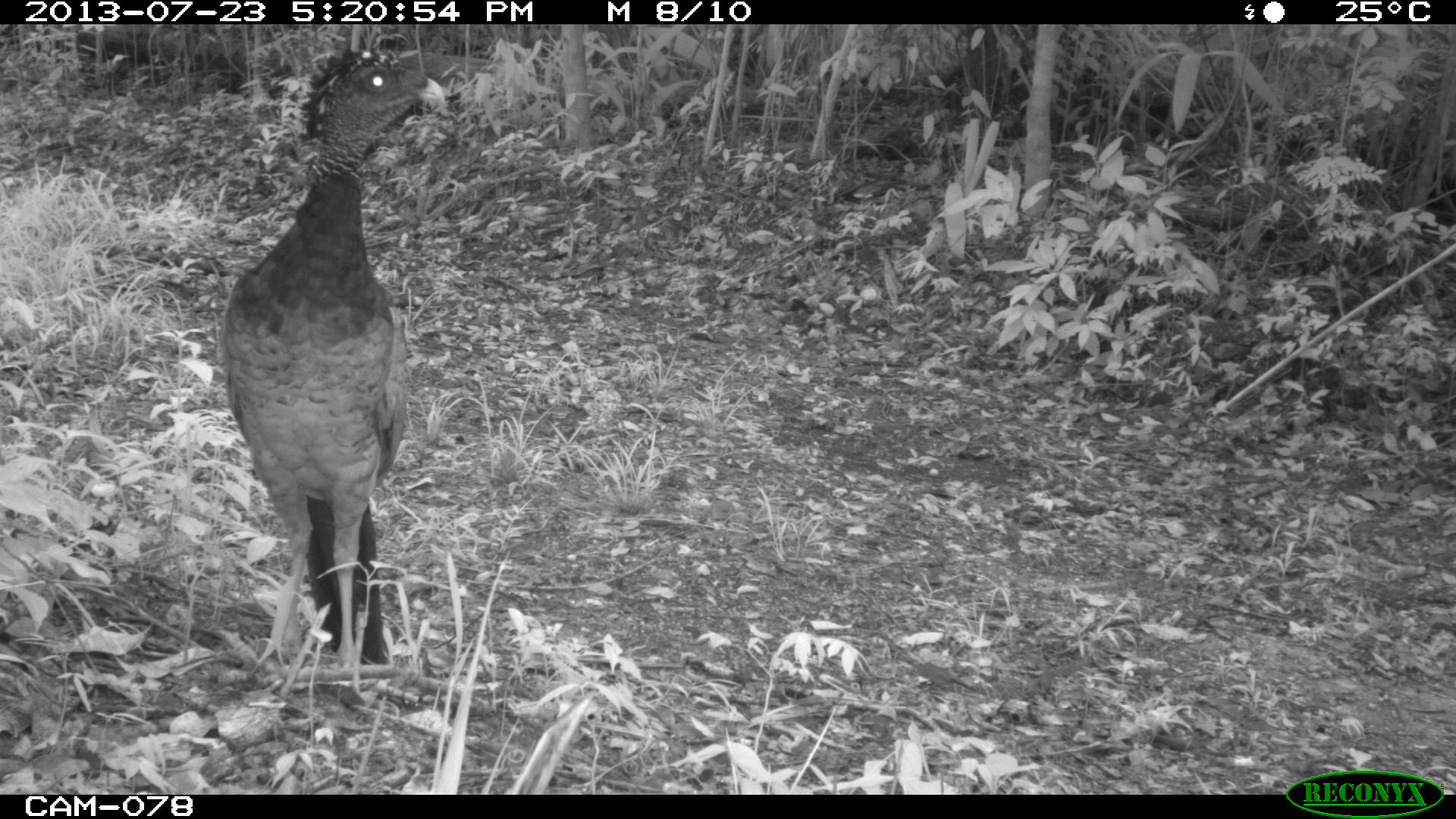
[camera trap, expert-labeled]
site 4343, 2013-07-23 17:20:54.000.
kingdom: Animalia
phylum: Chordata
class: Aves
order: Galliformes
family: Cracidae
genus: Crax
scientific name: Crax rubra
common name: great curassow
Crax rubra (great curassow), count 1, sex female.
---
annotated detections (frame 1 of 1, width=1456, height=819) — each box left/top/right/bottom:
crax rubra: 217/41/441/682